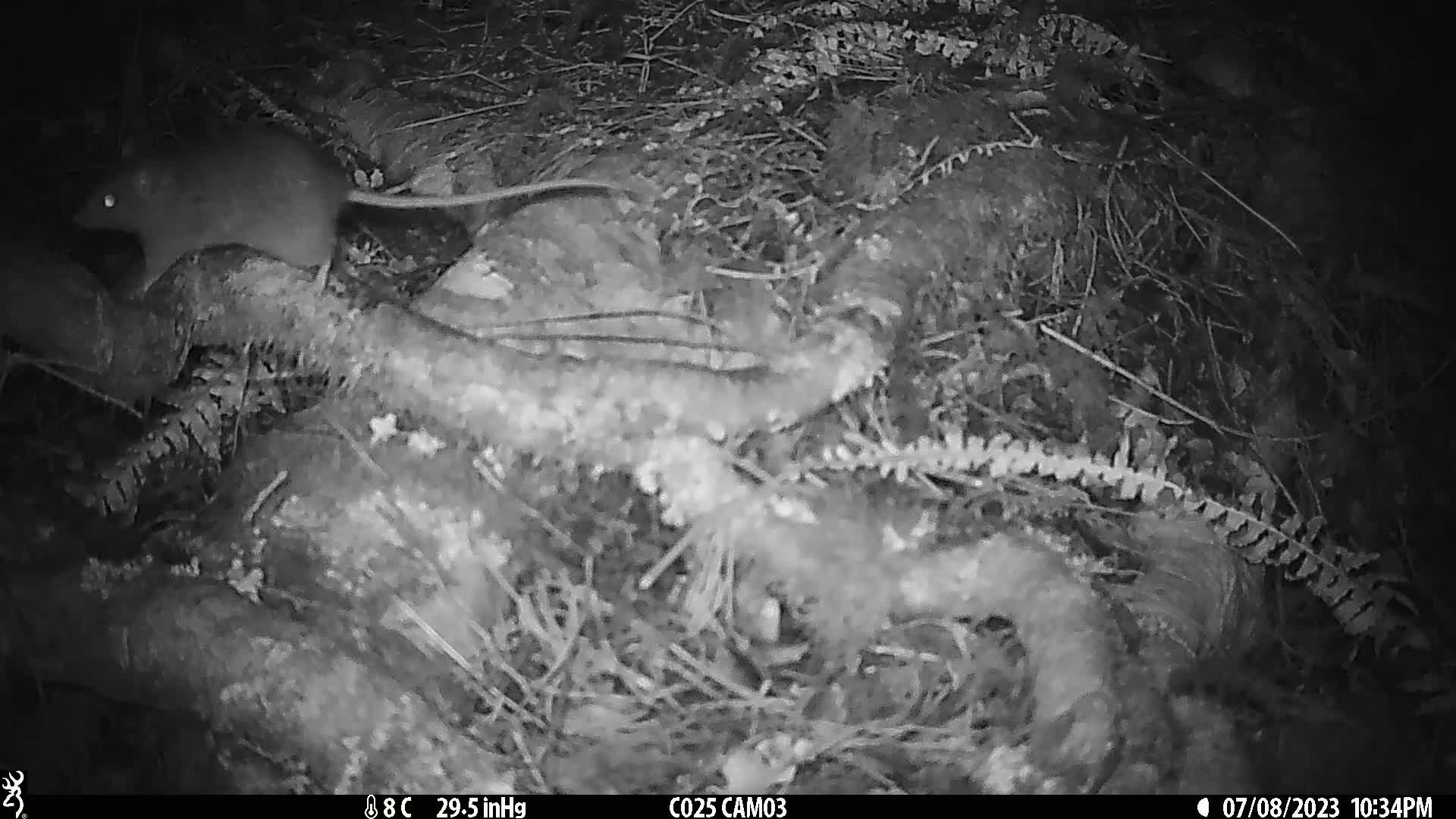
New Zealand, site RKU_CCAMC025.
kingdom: Animalia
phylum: Chordata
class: Mammalia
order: Rodentia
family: Muridae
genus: Rattus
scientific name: Rattus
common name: rat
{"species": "rat (Rattus)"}